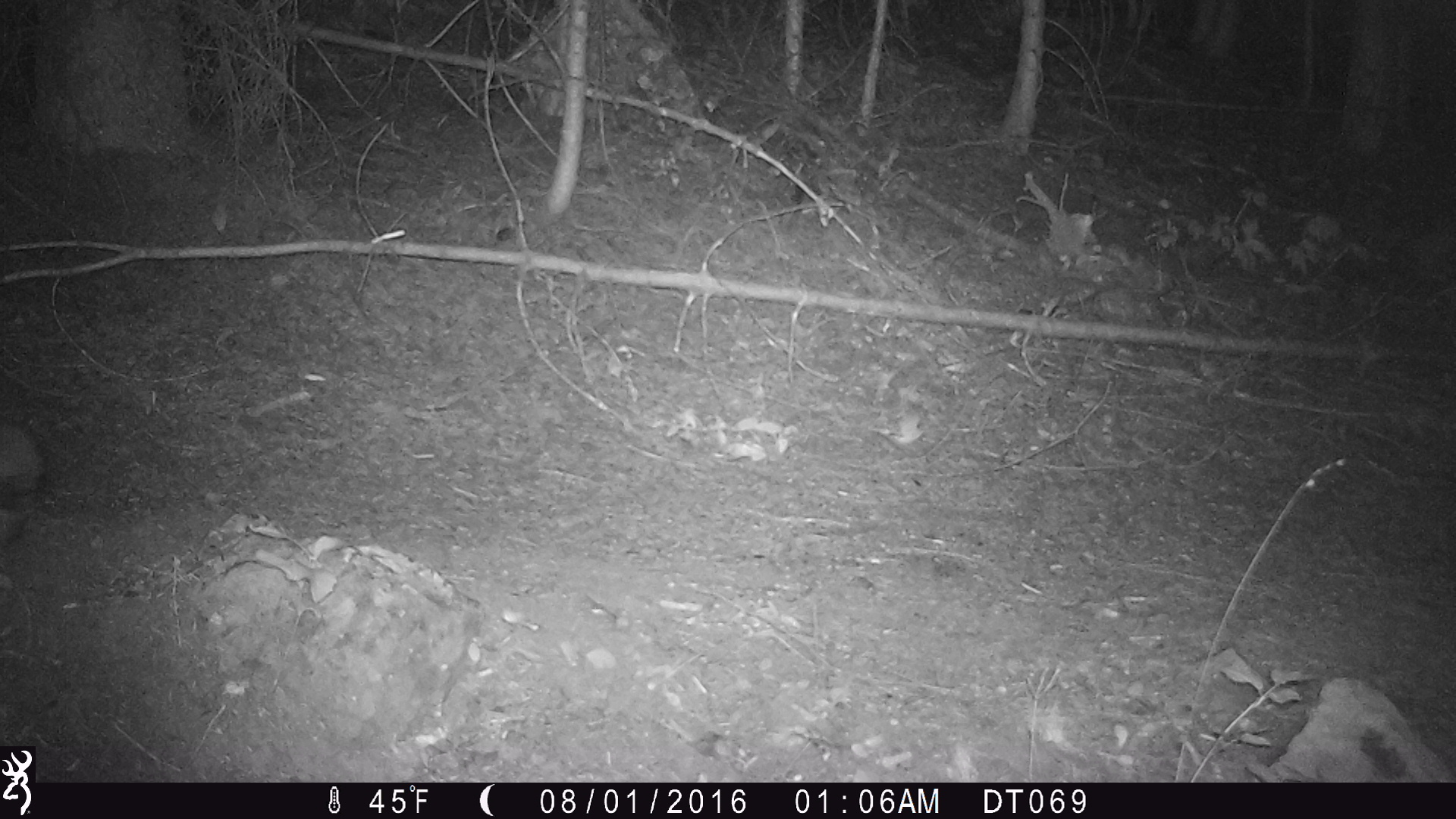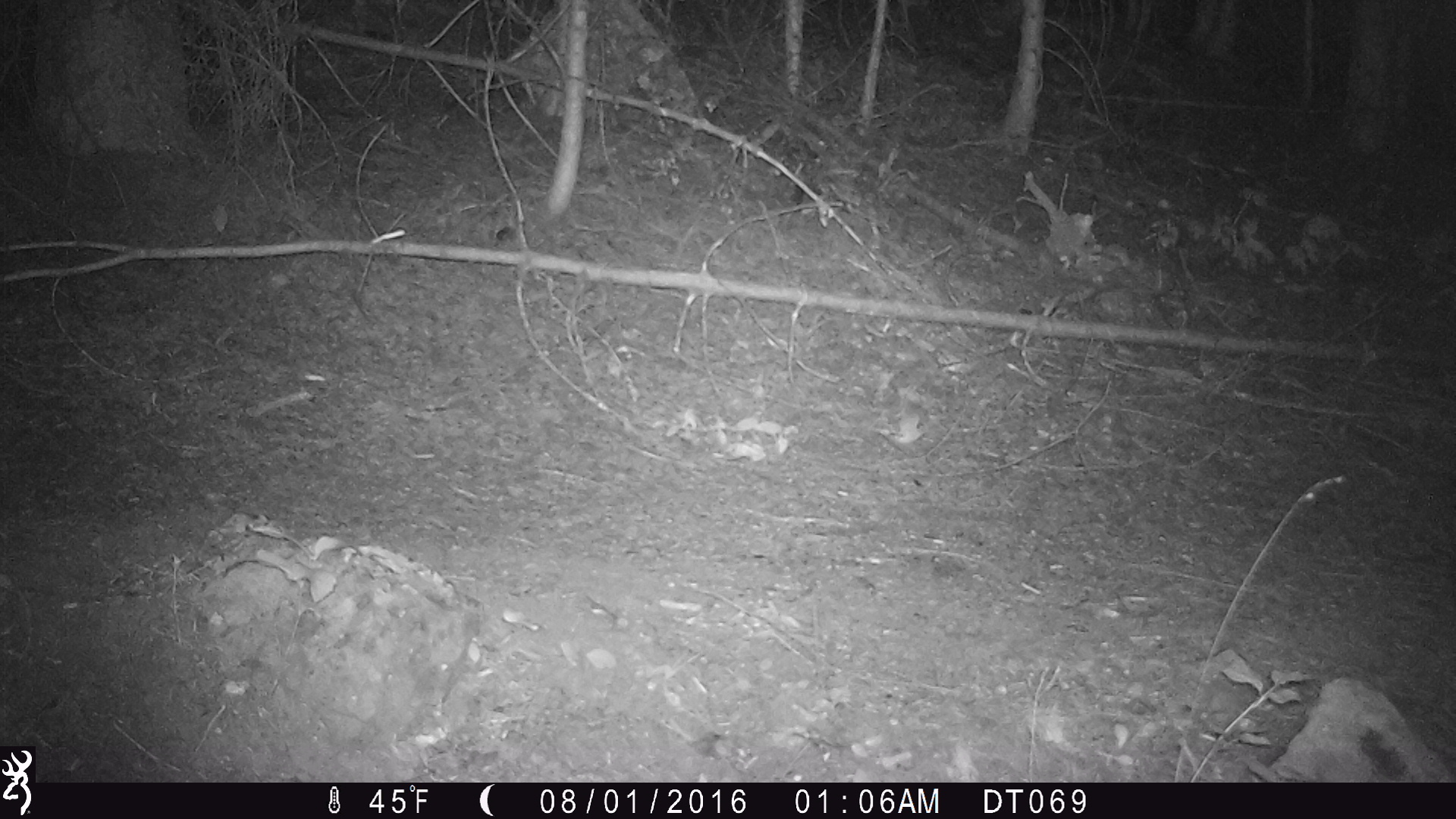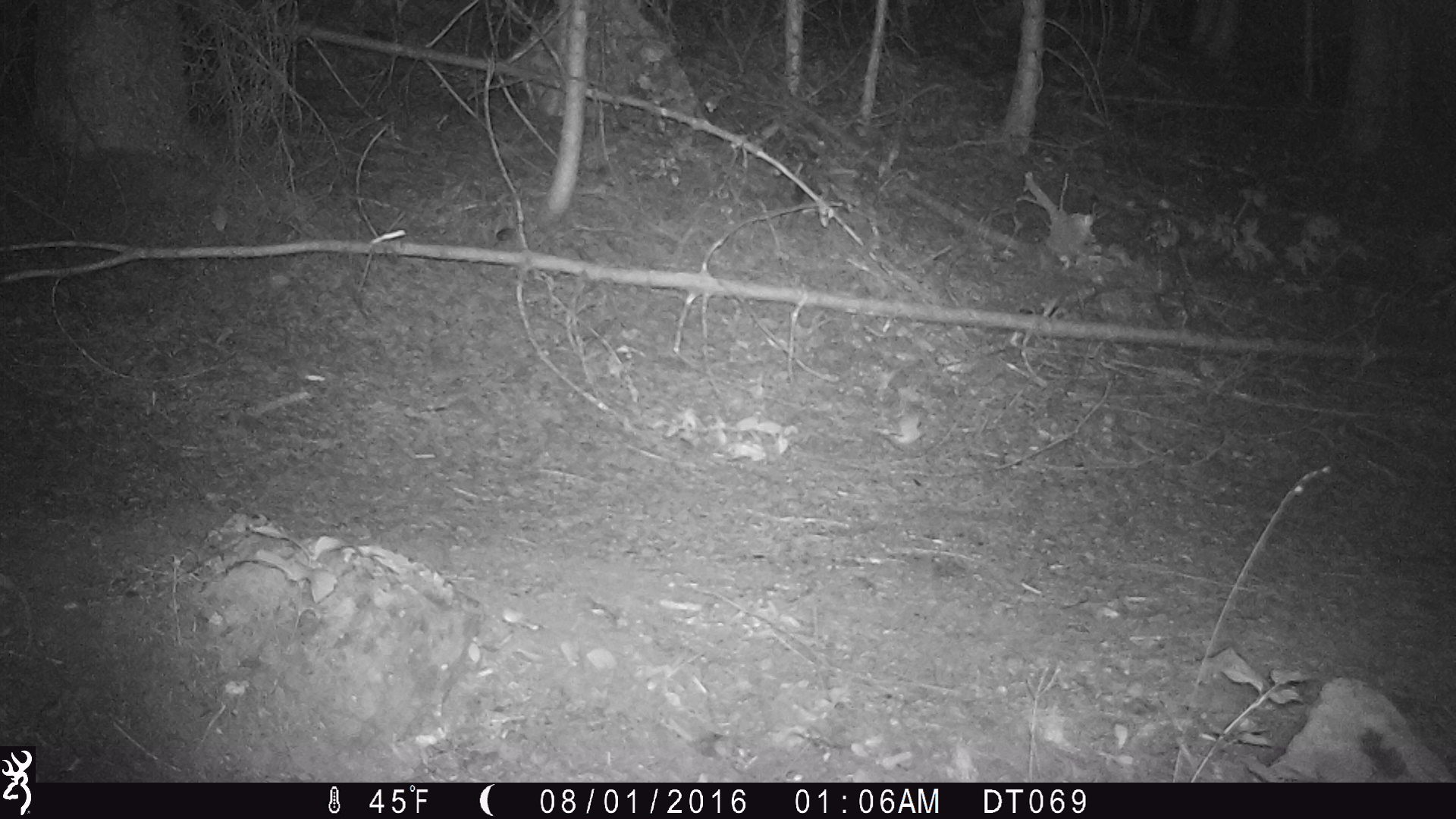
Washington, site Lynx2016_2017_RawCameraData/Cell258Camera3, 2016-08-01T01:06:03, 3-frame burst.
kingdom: Animalia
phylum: Chordata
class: Mammalia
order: Lagomorpha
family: Leporidae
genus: Lepus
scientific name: Lepus americanus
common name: snowshoe hare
Lepus americanus (snowshoe hare). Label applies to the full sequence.